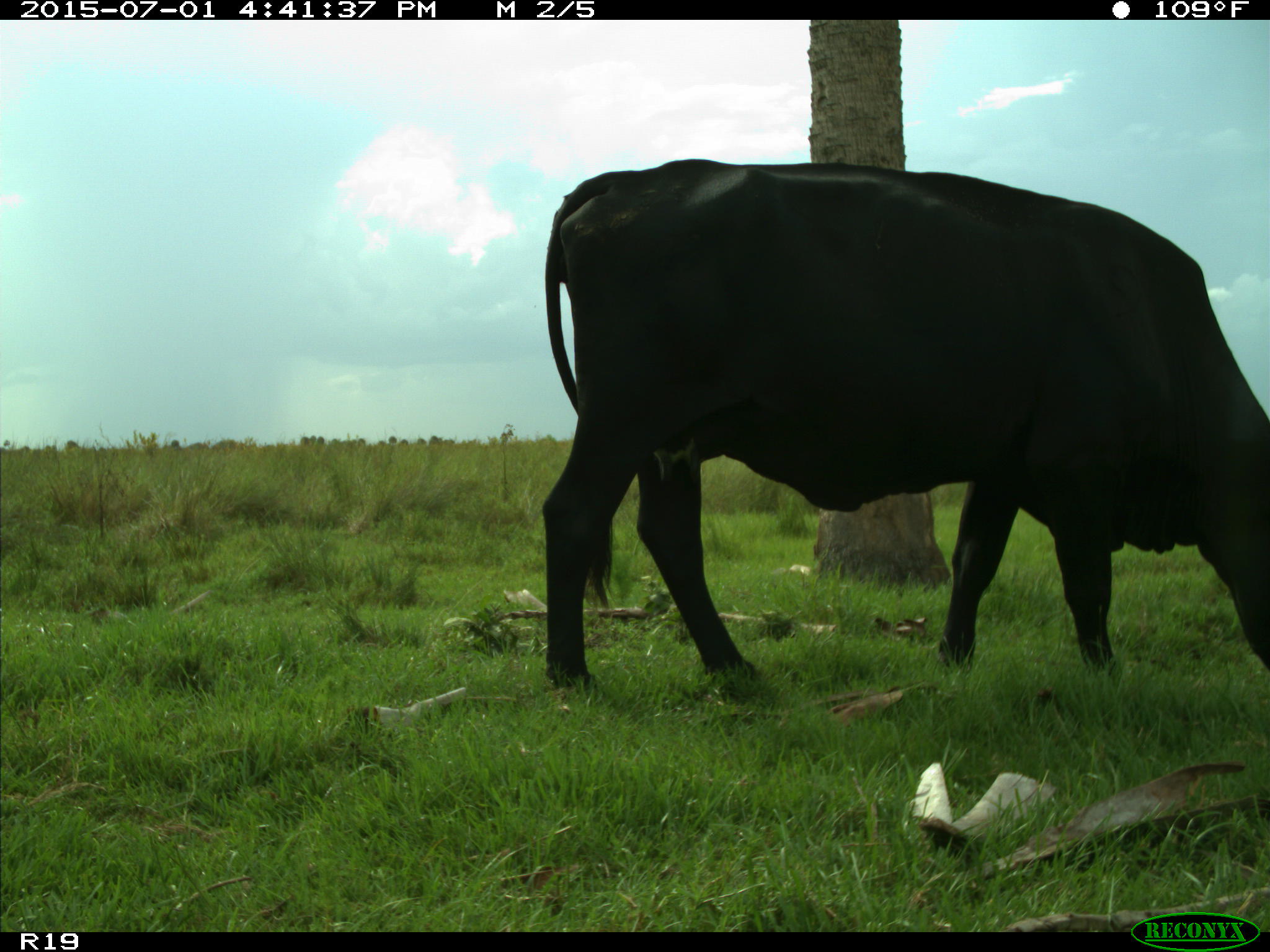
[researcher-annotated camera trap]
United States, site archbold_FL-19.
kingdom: Animalia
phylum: Chordata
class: Mammalia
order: Artiodactyla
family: Bovidae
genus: Bos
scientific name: Bos taurus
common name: domestic cow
Bos taurus (domestic cow).